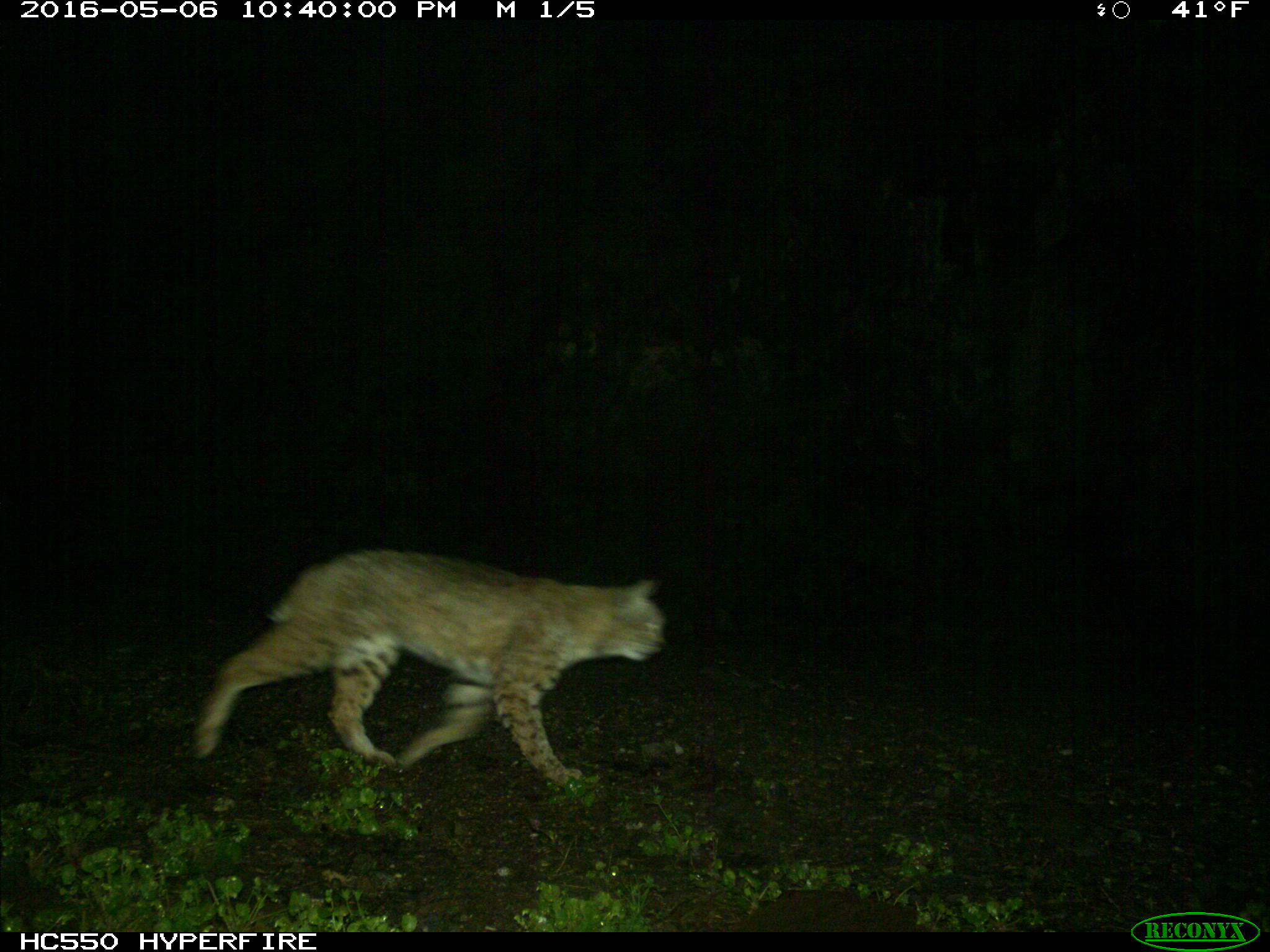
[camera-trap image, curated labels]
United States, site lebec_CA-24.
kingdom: Animalia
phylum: Chordata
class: Mammalia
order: Carnivora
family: Felidae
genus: Lynx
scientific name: Lynx rufus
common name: bobcat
Lynx rufus (bobcat).